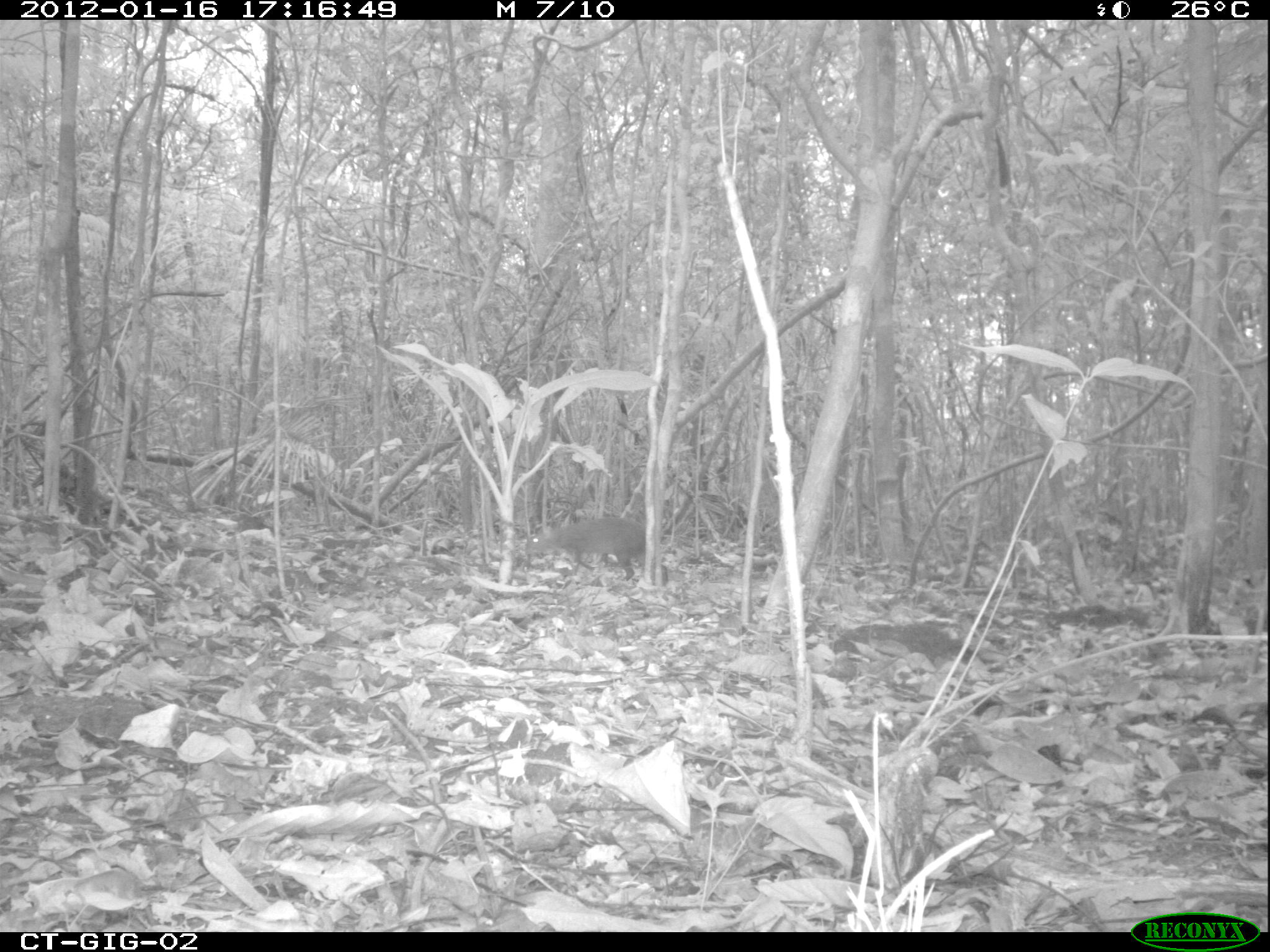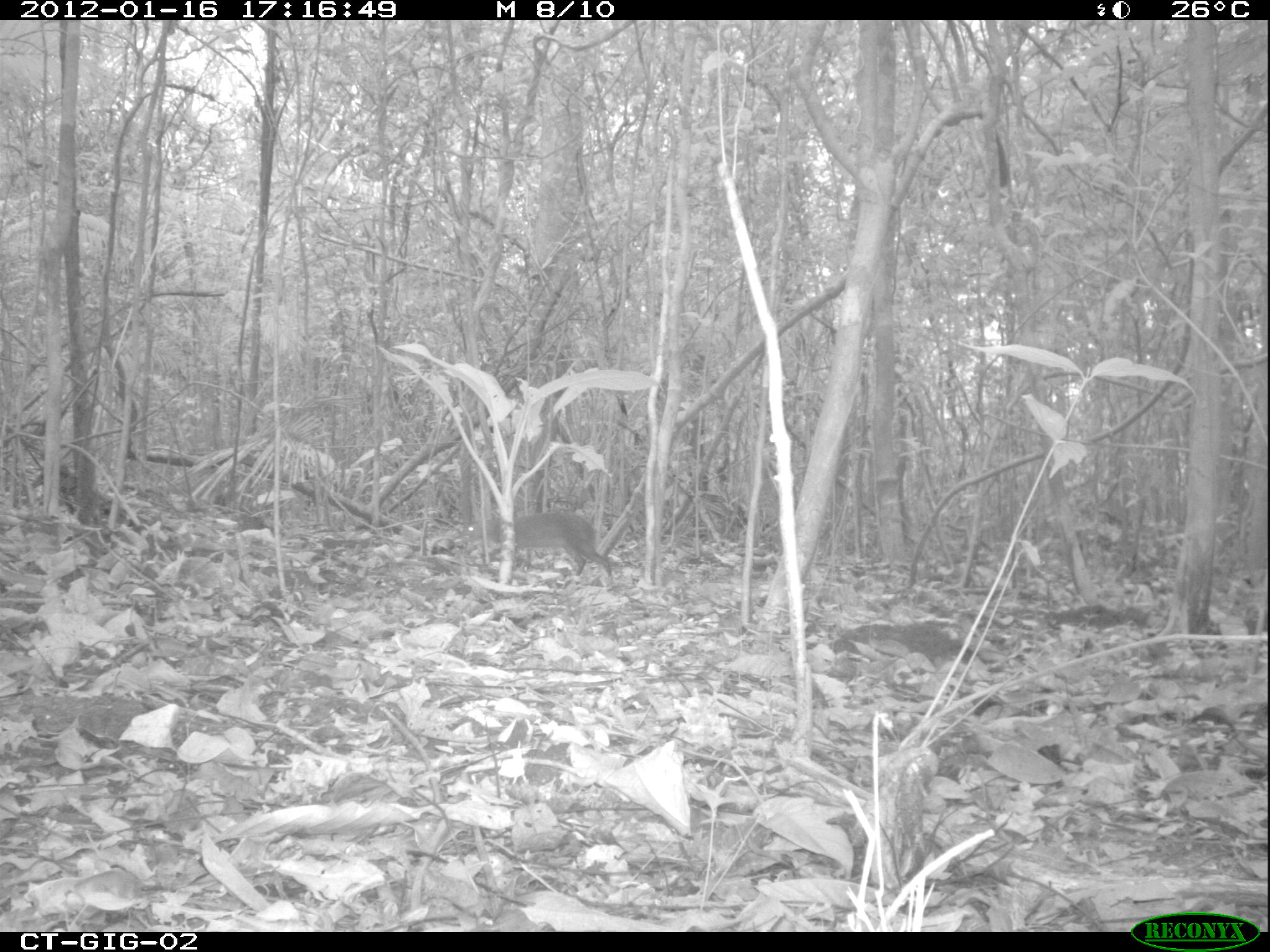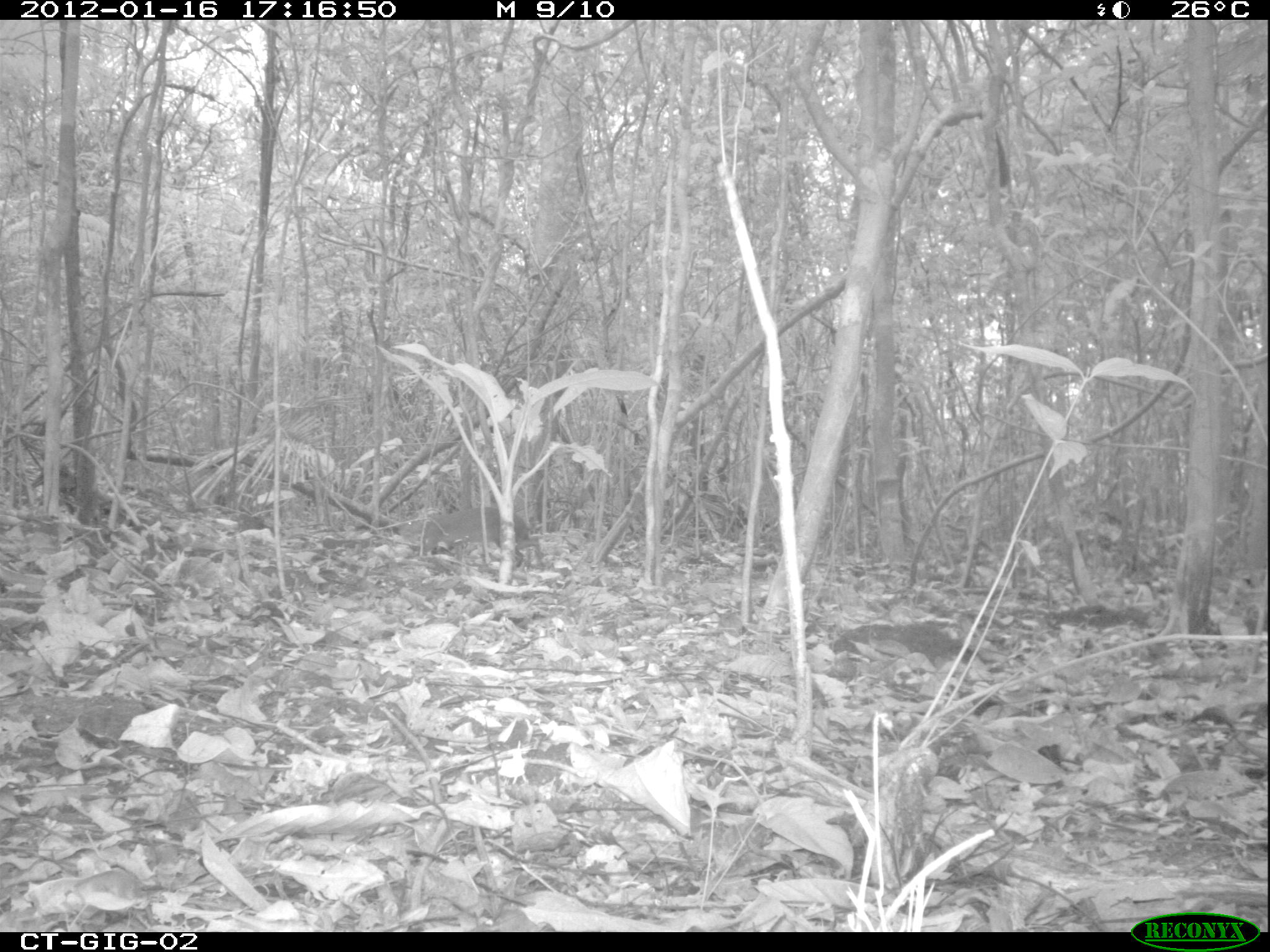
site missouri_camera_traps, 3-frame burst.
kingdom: Animalia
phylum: Chordata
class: Mammalia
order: Rodentia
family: Dasyproctidae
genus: Dasyprocta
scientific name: Dasyprocta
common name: agouti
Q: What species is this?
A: Agouti (Dasyprocta).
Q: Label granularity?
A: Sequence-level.